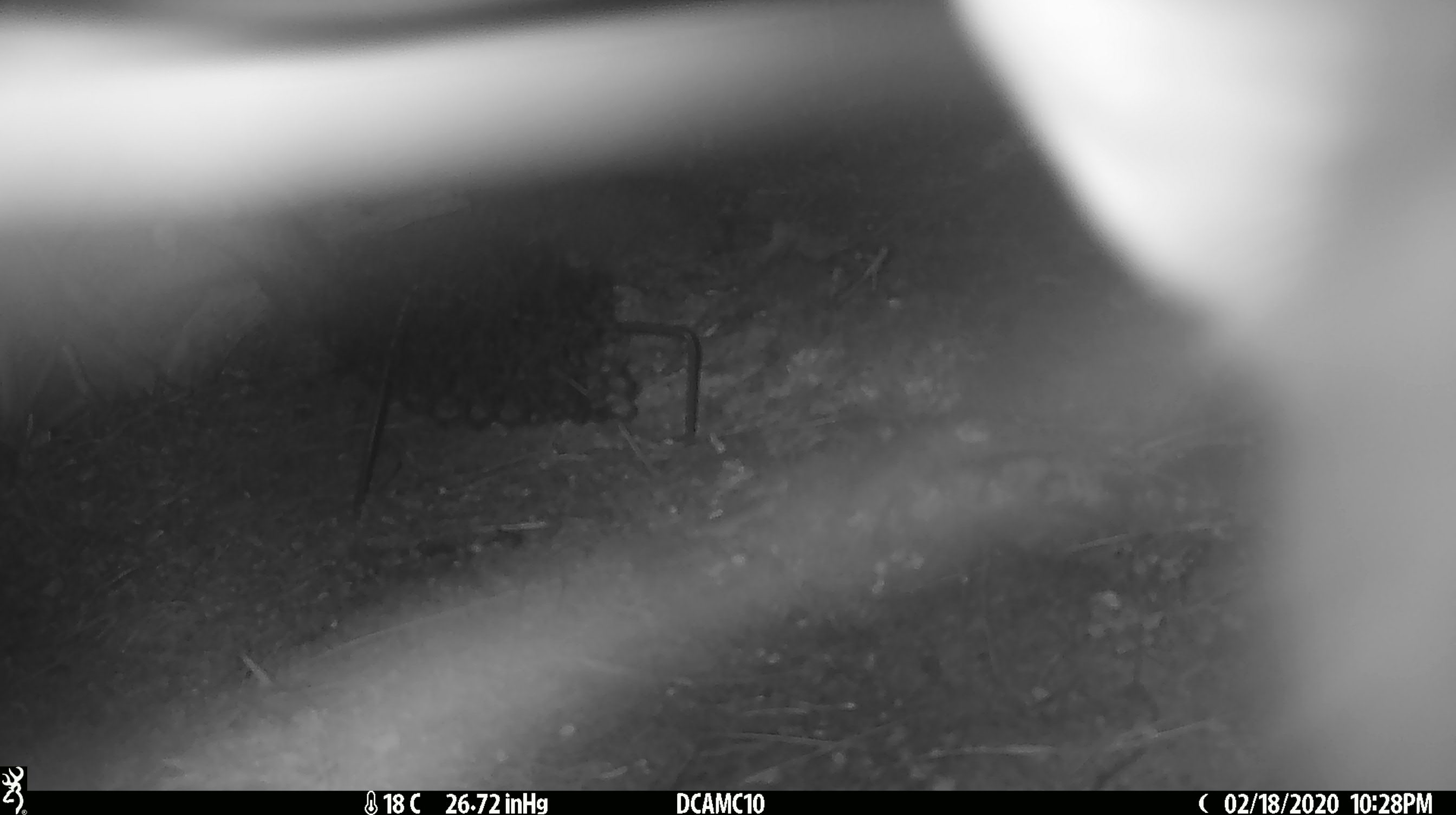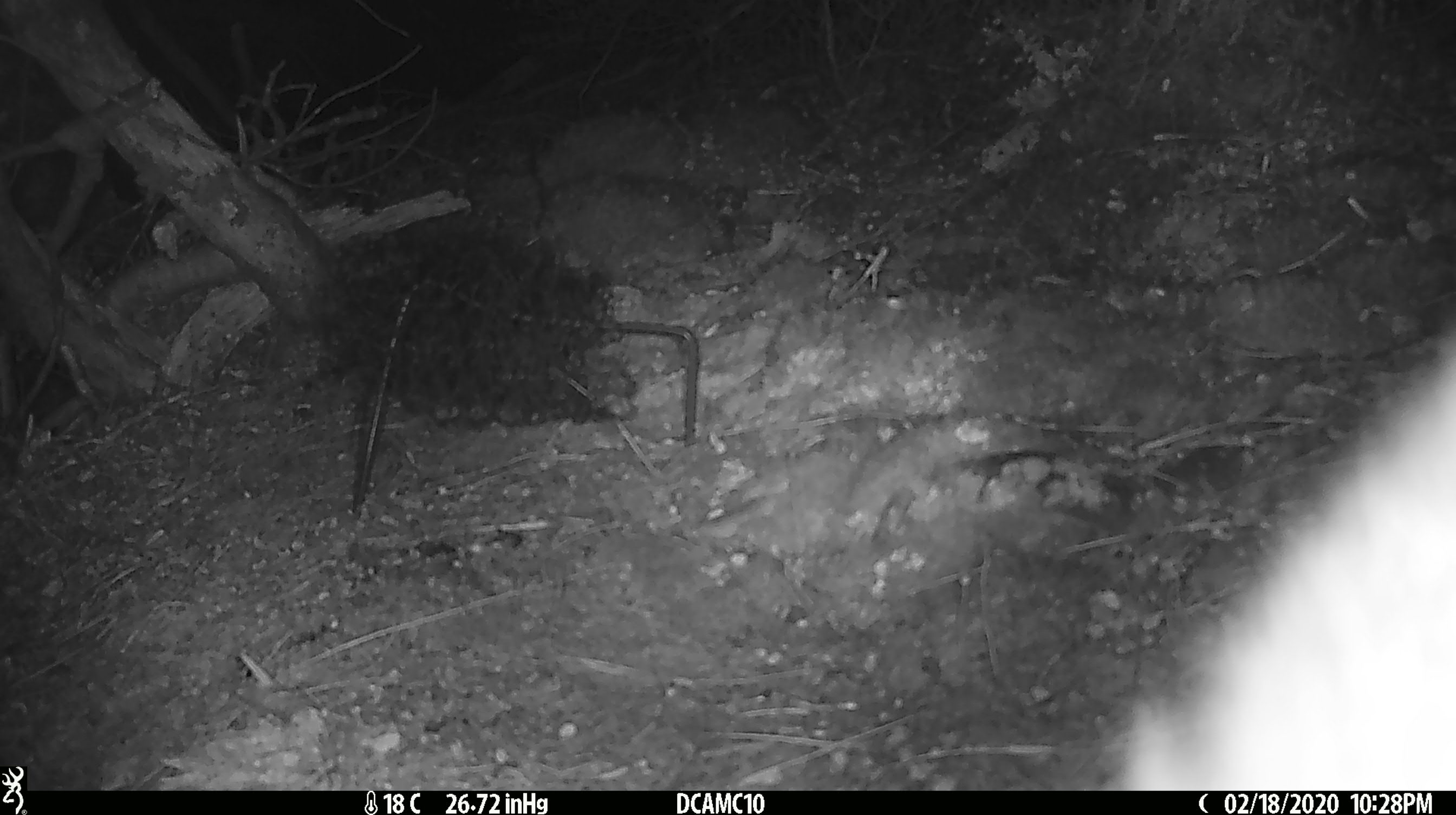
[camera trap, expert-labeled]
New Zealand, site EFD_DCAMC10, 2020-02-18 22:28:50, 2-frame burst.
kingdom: Animalia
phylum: Chordata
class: Mammalia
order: Diprotodontia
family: Phalangeridae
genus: Trichosurus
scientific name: Trichosurus vulpecula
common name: common brushtail possum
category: possum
Possum (common brushtail possum) (Trichosurus vulpecula).